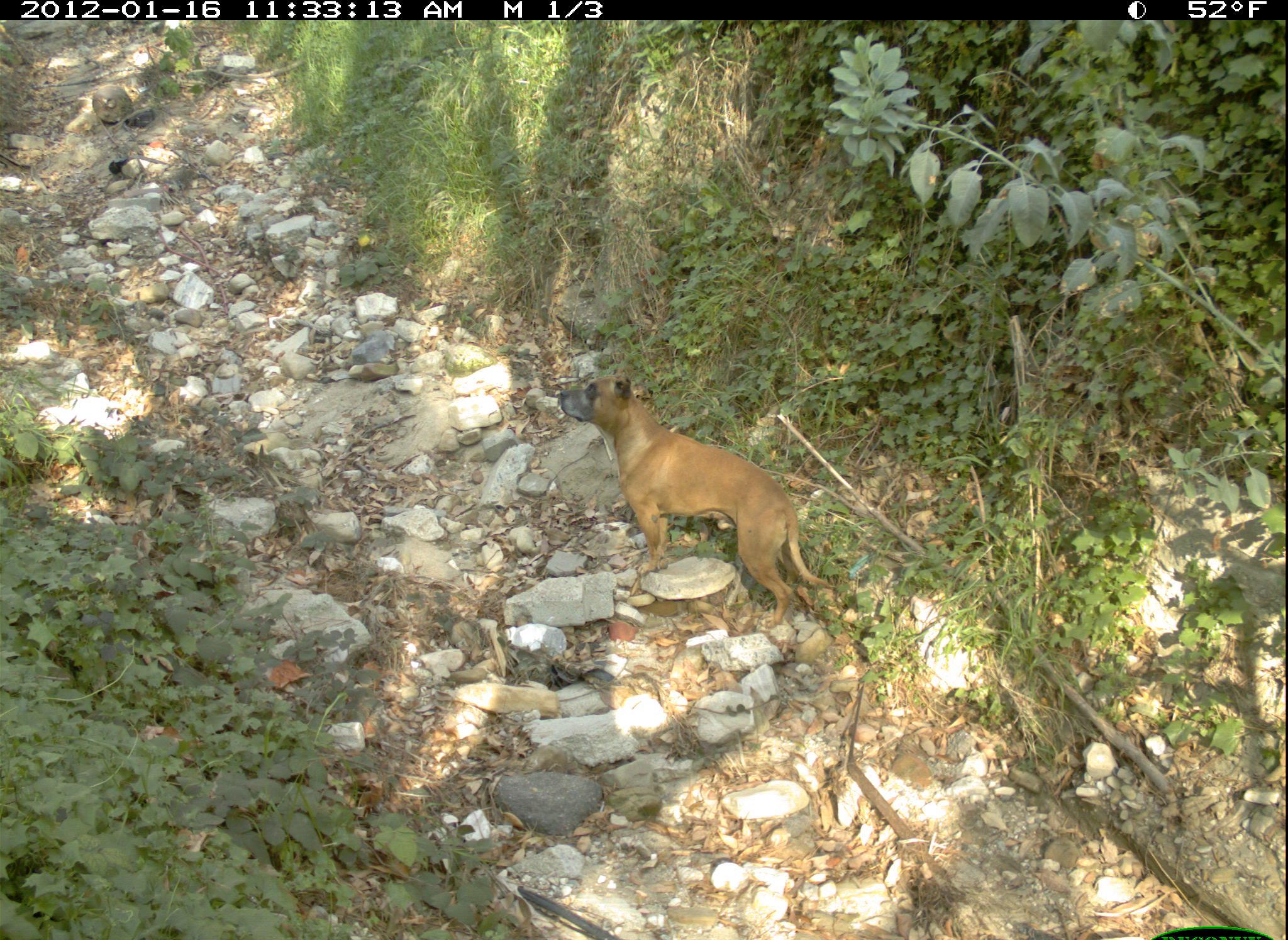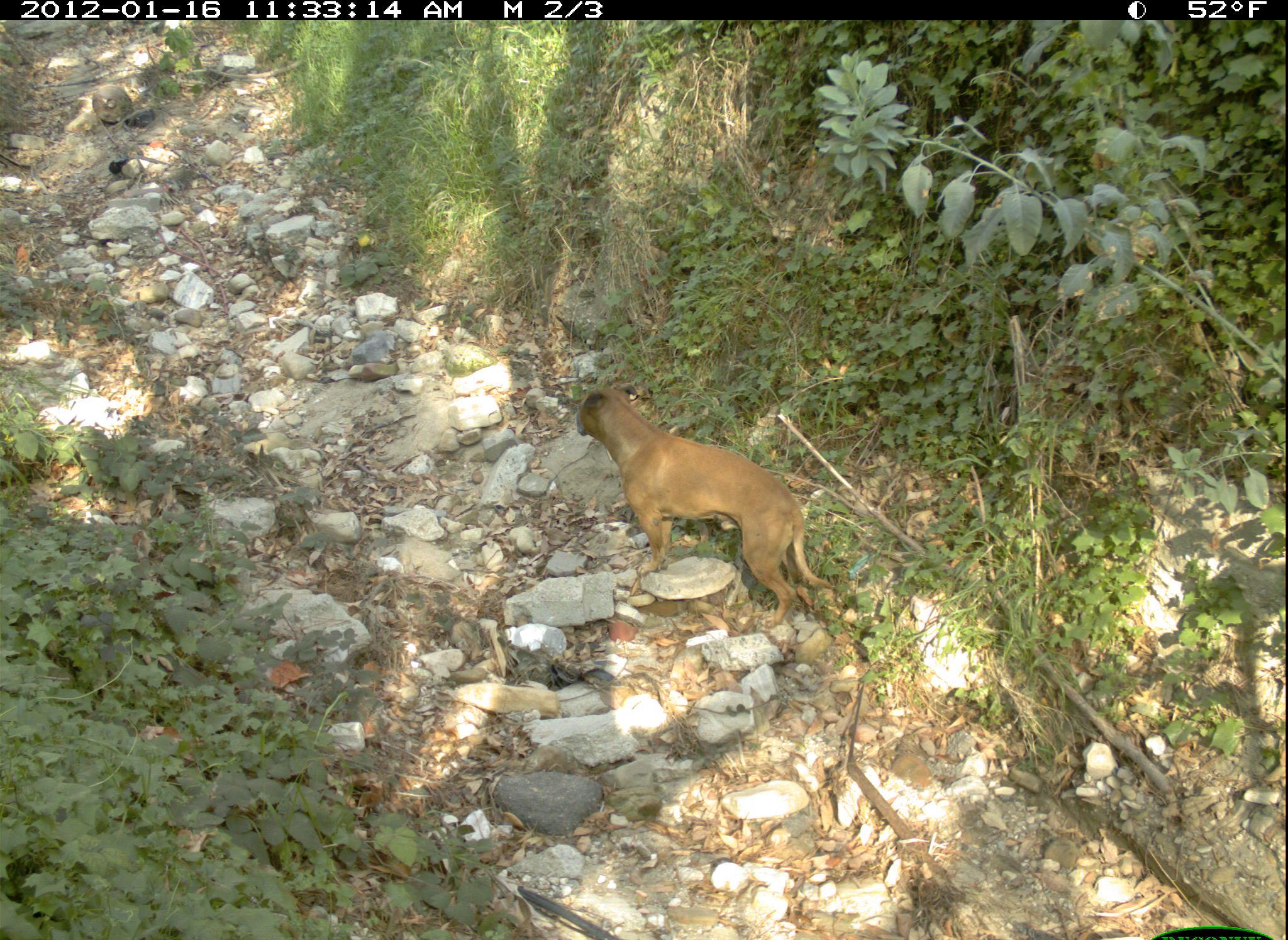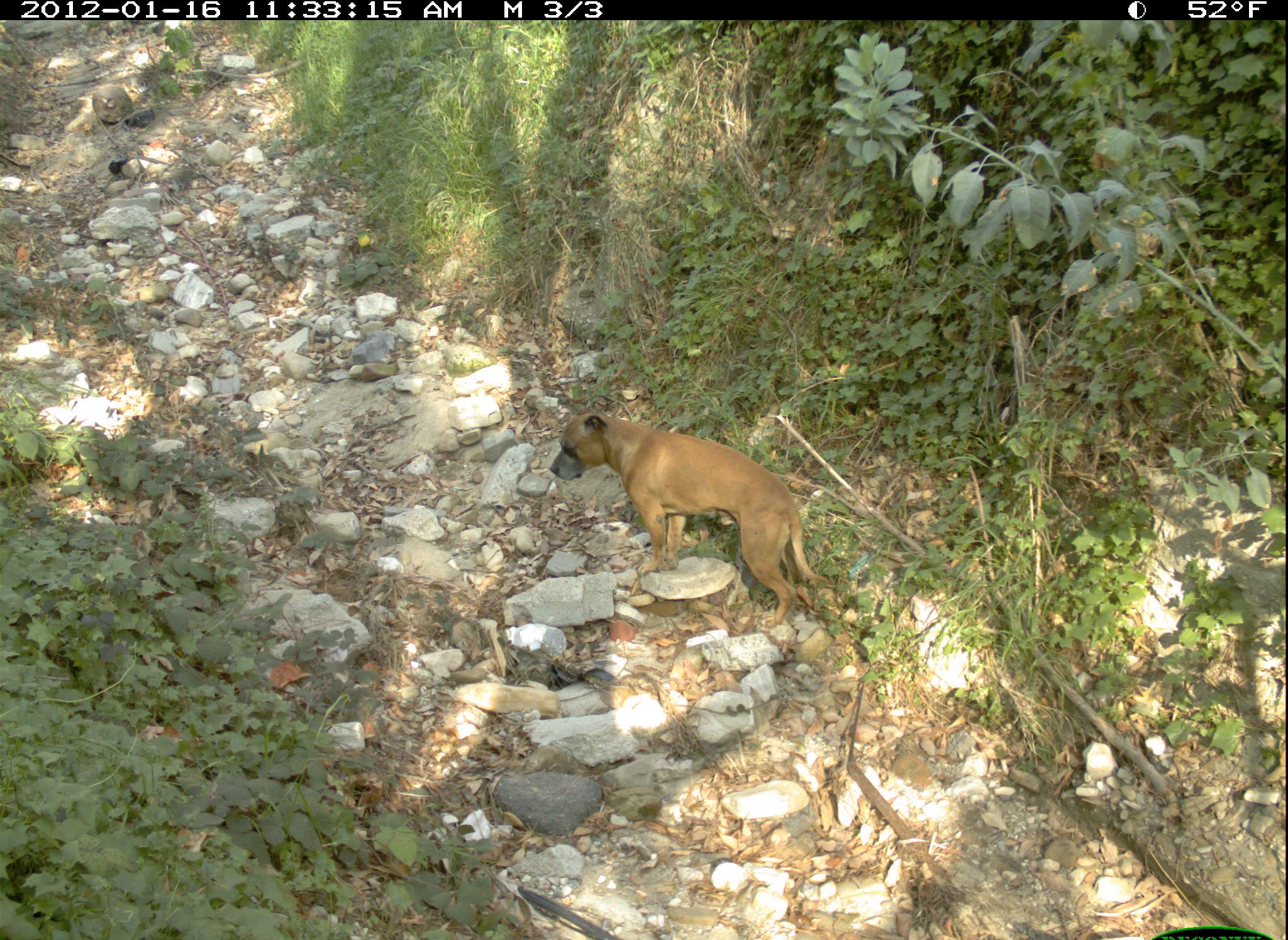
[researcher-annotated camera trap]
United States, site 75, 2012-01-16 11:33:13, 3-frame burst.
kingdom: Animalia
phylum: Chordata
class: Mammalia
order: Carnivora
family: Canidae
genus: Canis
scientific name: Canis familiaris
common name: domestic dog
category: dog